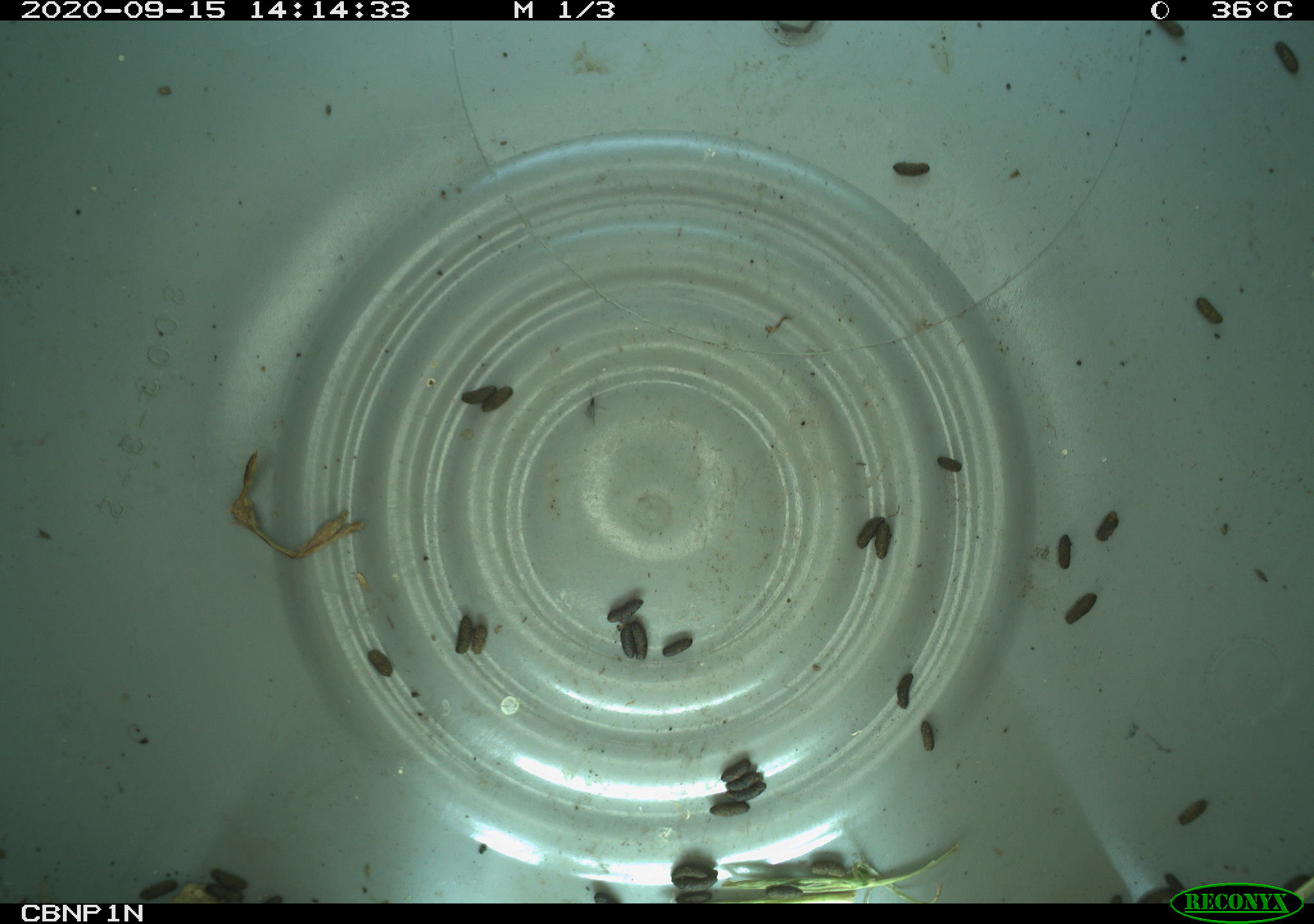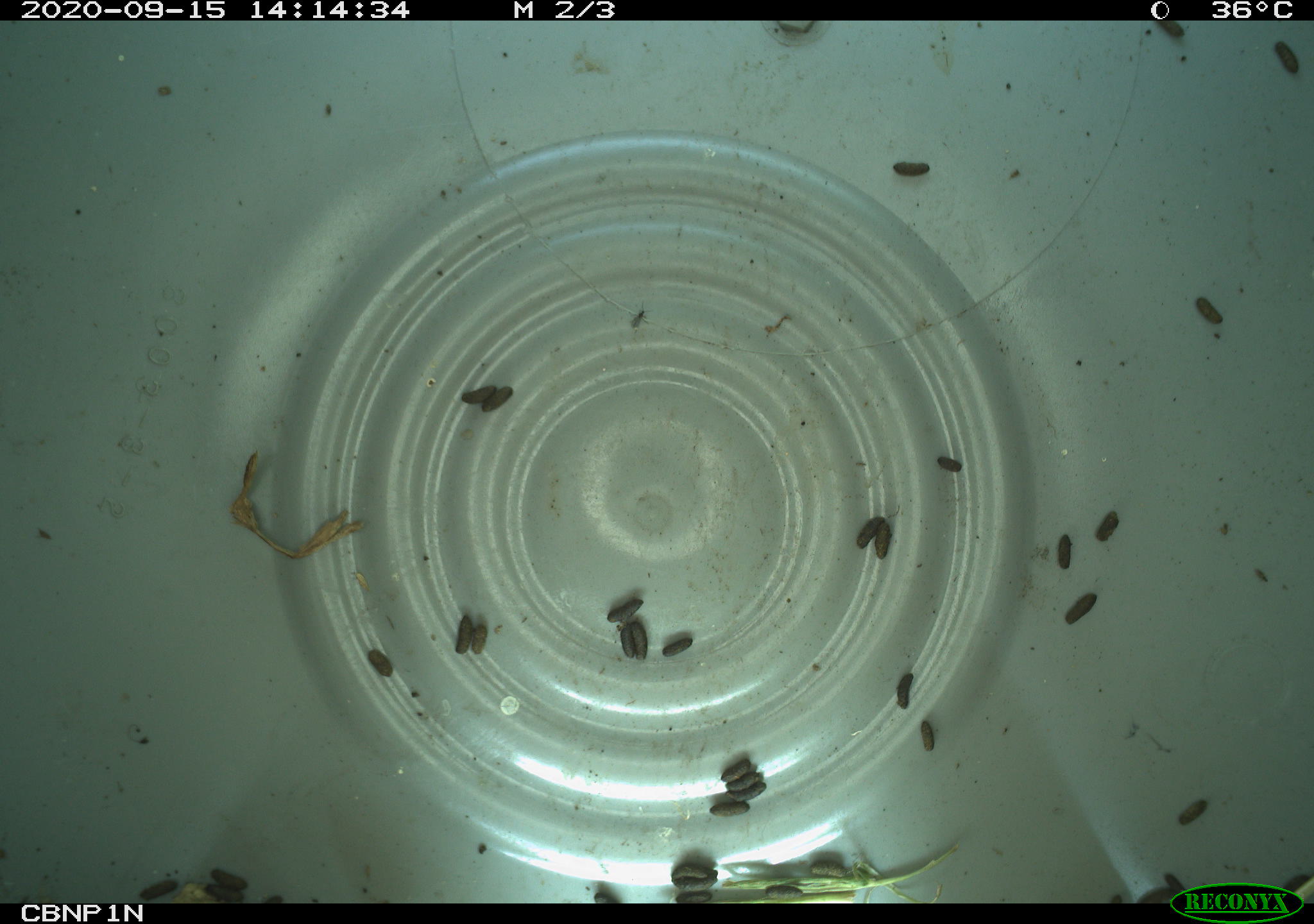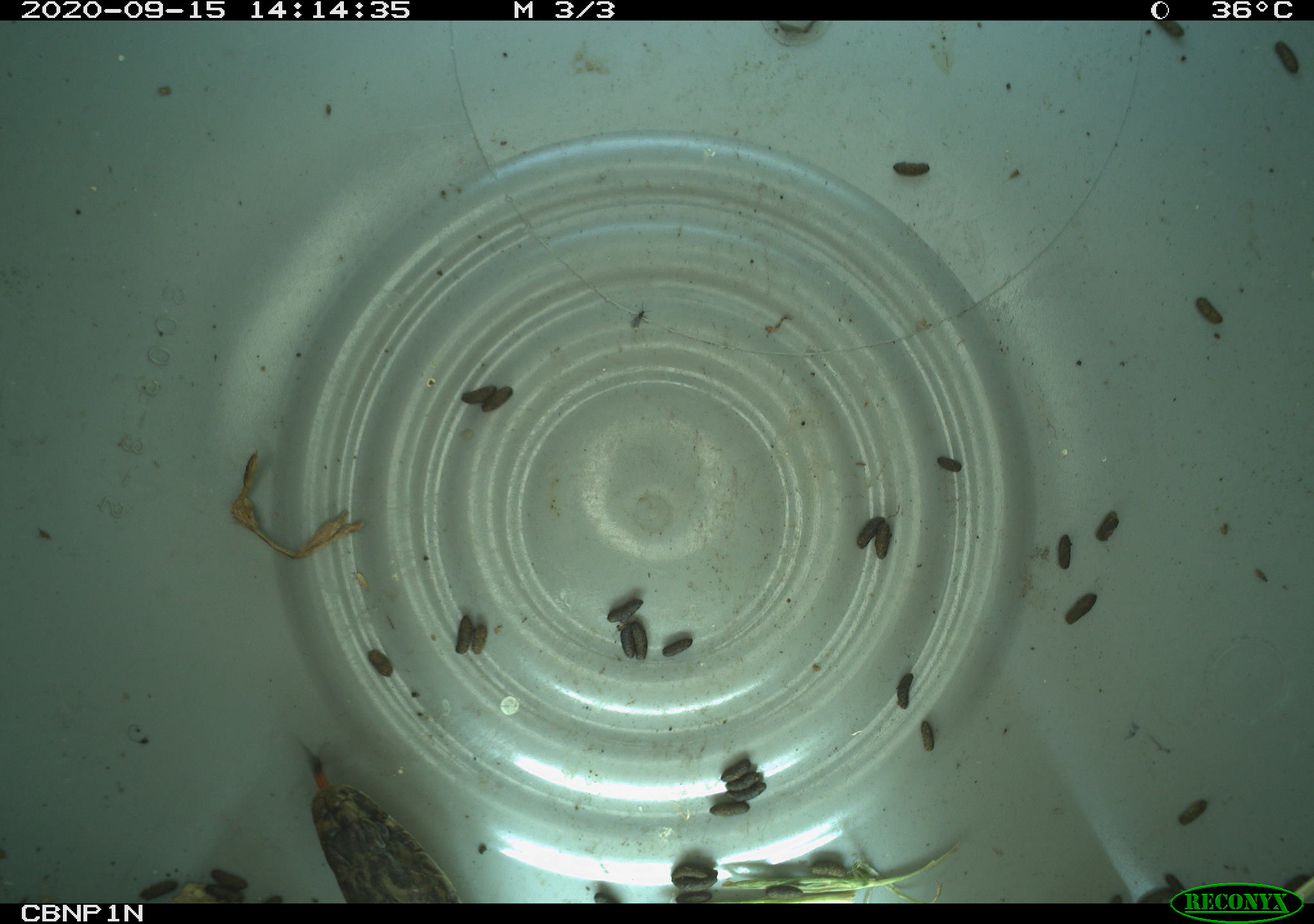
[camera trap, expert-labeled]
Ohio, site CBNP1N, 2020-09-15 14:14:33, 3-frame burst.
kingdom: Animalia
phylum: Chordata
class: Reptilia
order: Squamata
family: Colubridae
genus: Thamnophis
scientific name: Thamnophis sirtalis sirtalis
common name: eastern gartersnake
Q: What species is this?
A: Eastern gartersnake (Thamnophis sirtalis sirtalis).